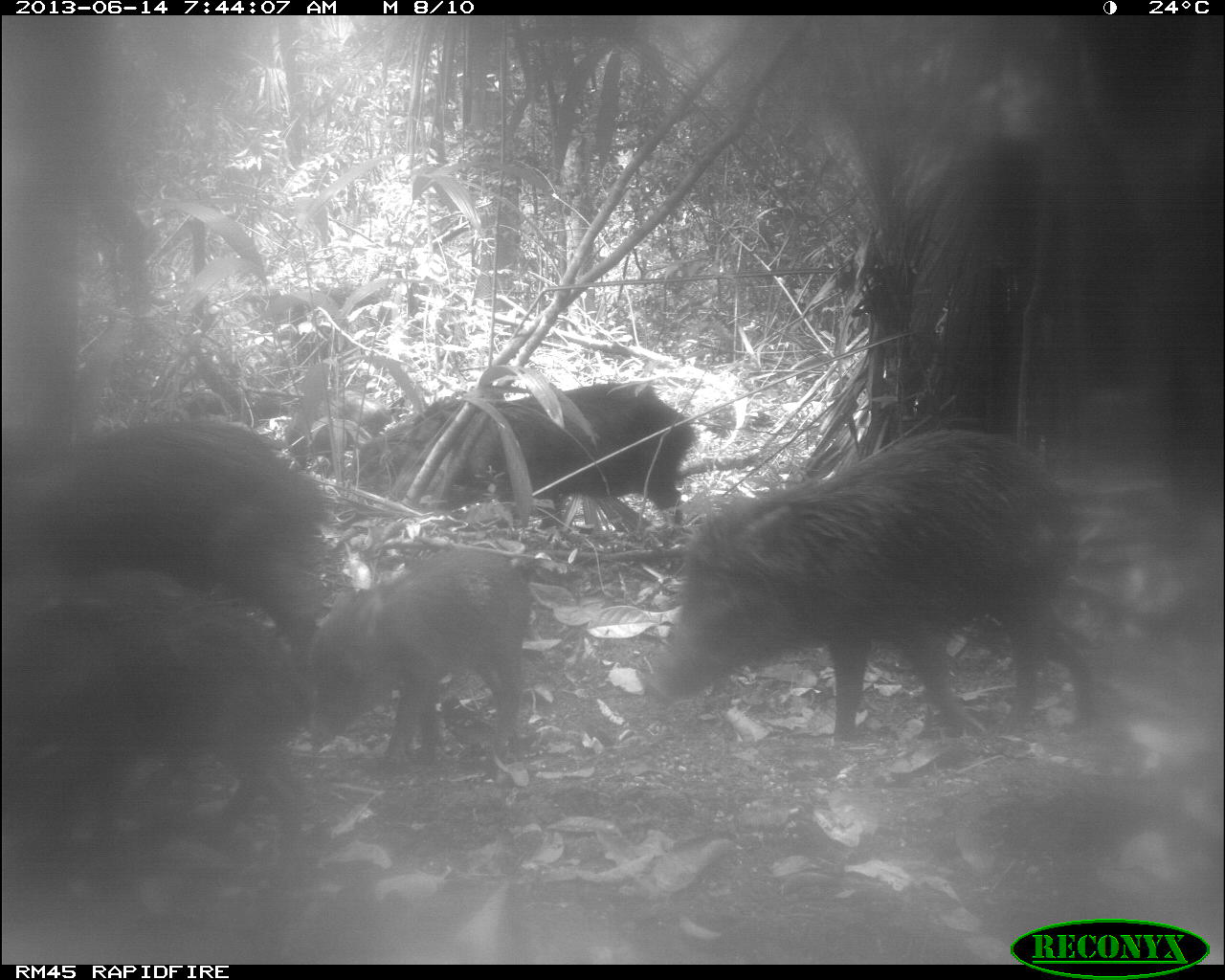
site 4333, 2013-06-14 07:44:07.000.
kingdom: Animalia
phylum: Chordata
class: Mammalia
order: Artiodactyla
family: Tayassuidae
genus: Tayassu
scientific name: Tayassu pecari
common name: white-lipped peccary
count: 6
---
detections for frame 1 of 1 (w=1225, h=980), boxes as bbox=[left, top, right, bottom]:
tayassu pecari: bbox=[645, 427, 1097, 743]; bbox=[0, 579, 305, 875]; bbox=[0, 420, 324, 668]; bbox=[304, 547, 527, 769]; bbox=[385, 382, 691, 542]